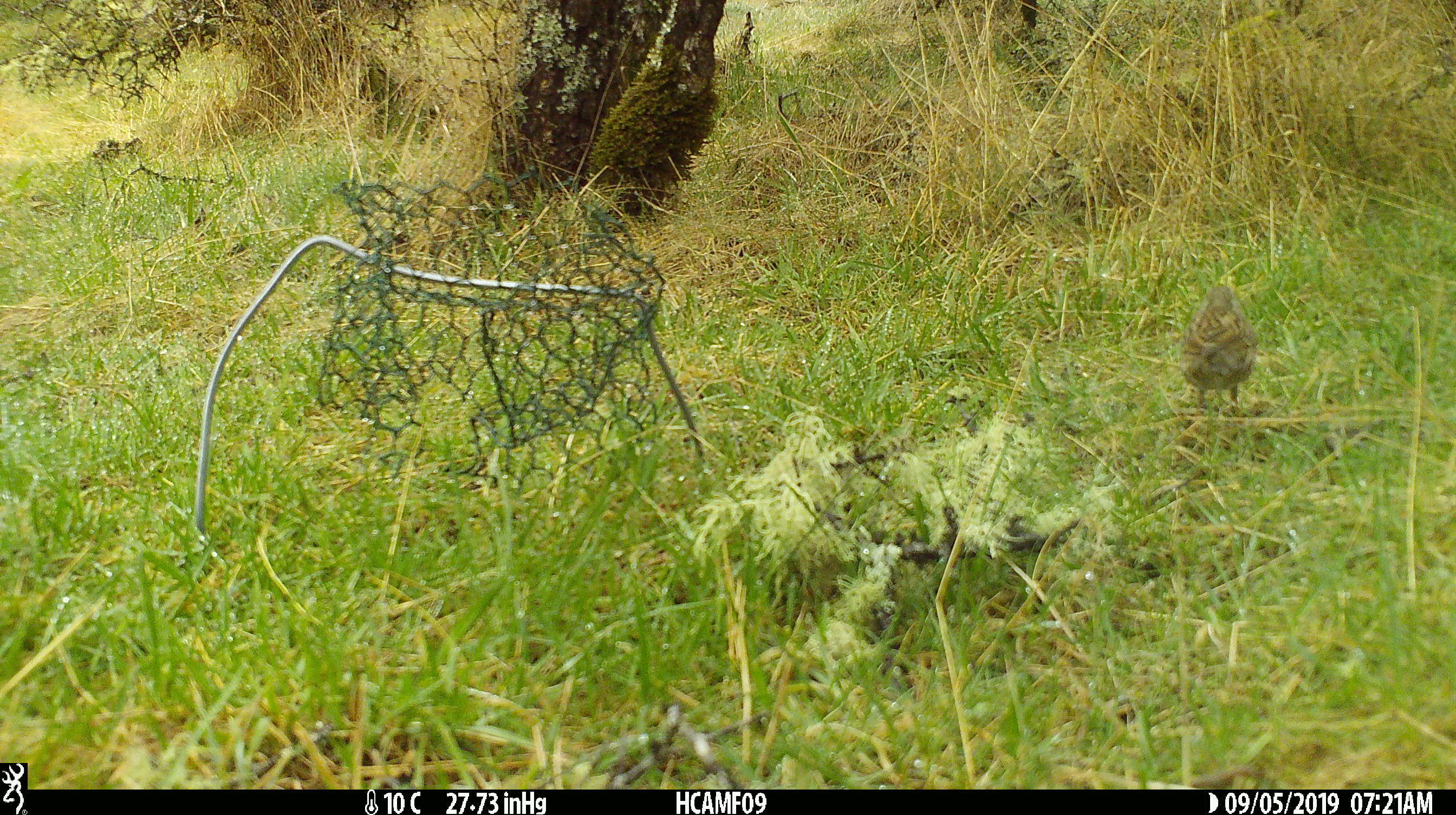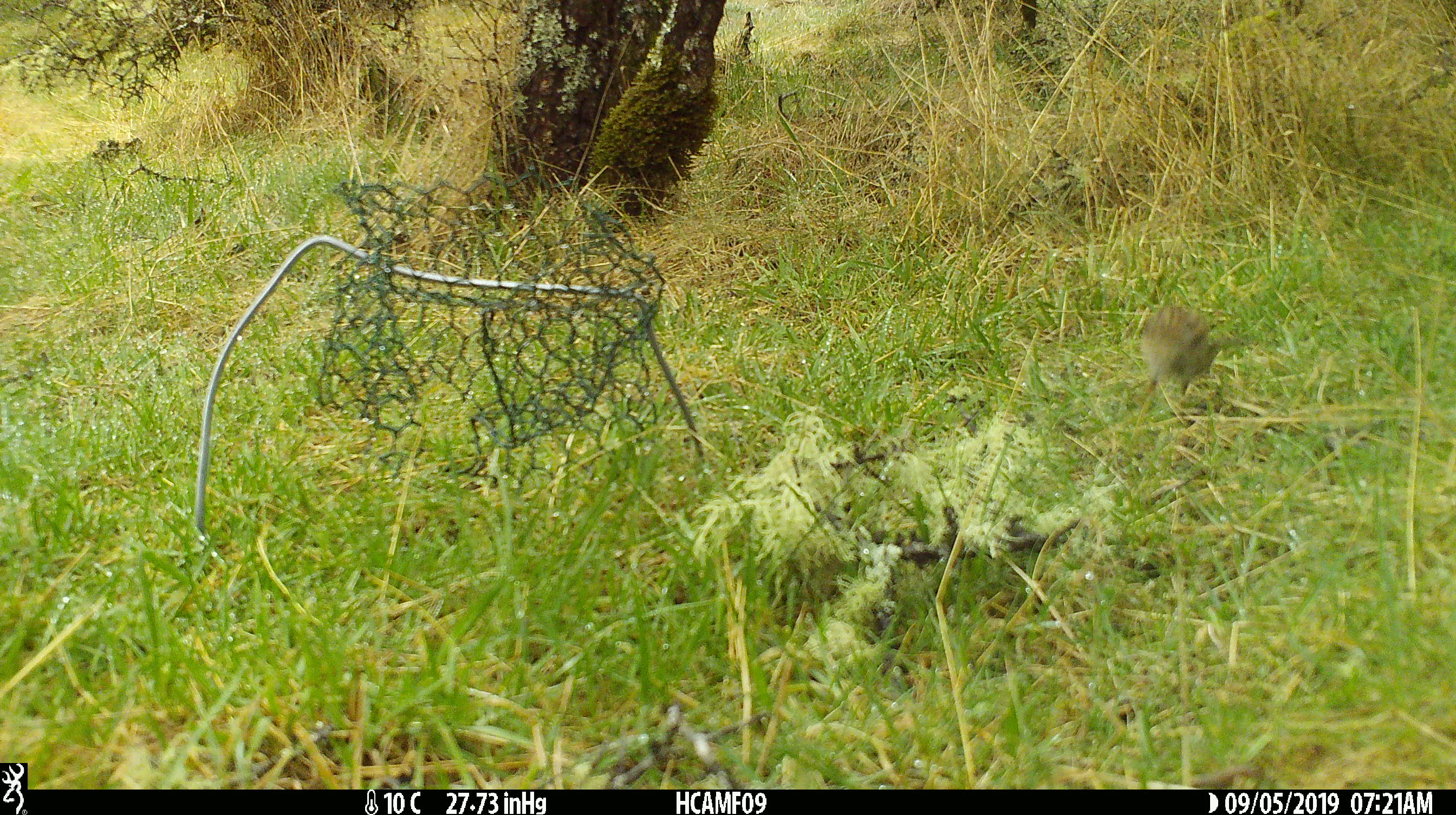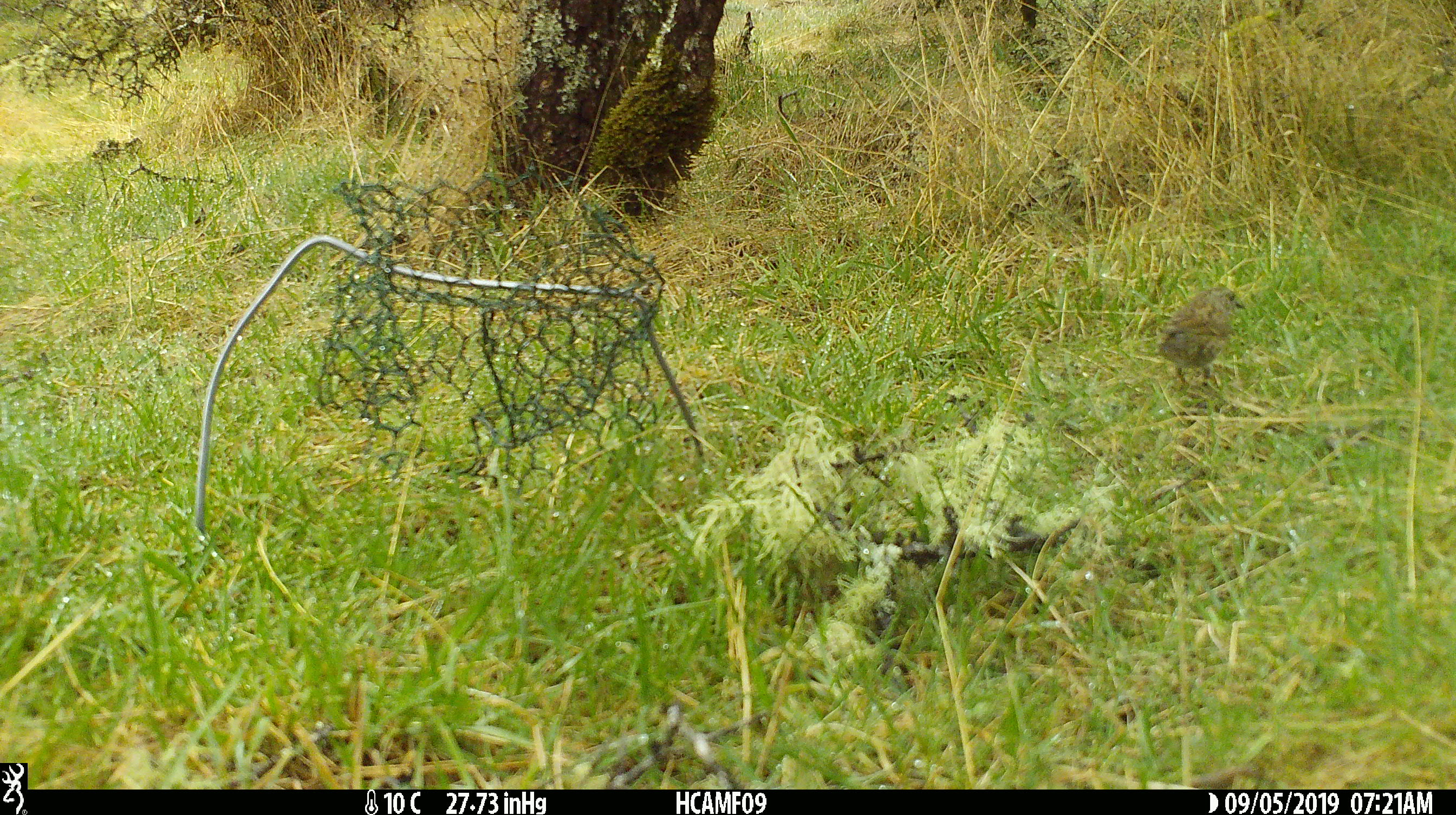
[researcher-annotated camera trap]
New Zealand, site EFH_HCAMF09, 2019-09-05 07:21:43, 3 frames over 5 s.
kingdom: Animalia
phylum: Chordata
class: Aves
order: Passeriformes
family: Prunellidae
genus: Prunella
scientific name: Prunella modularis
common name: dunnock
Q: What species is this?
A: Dunnock (Prunella modularis).